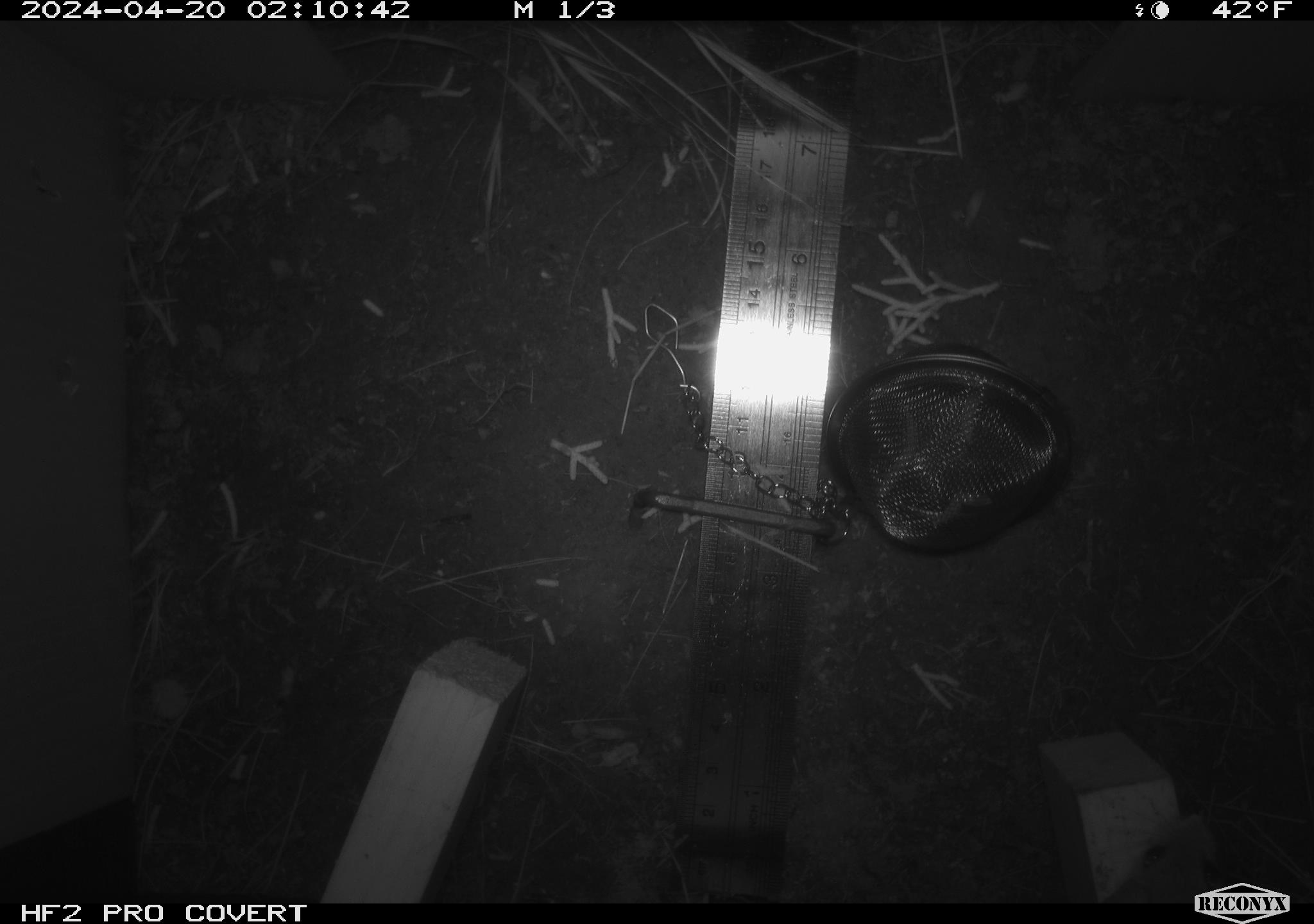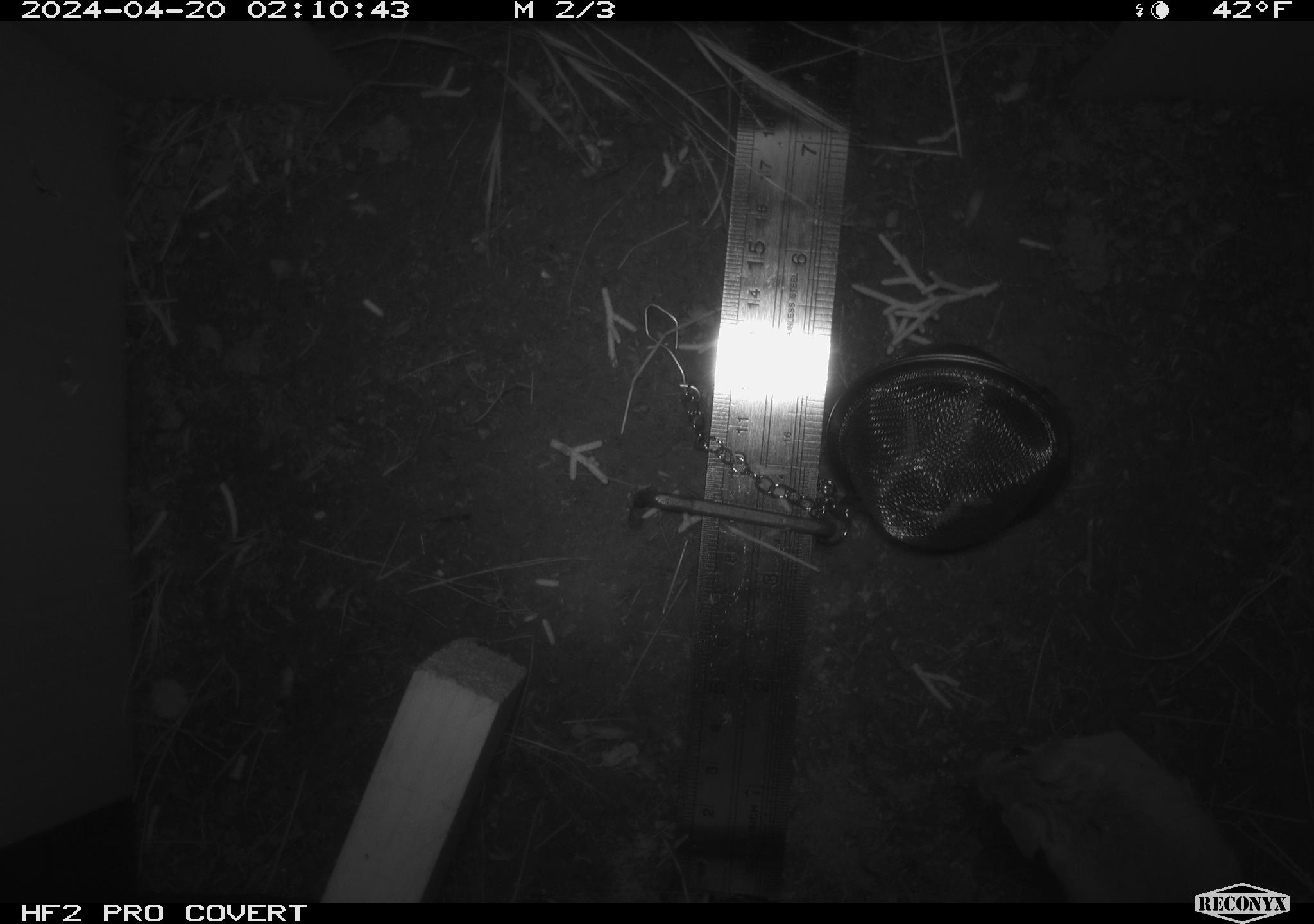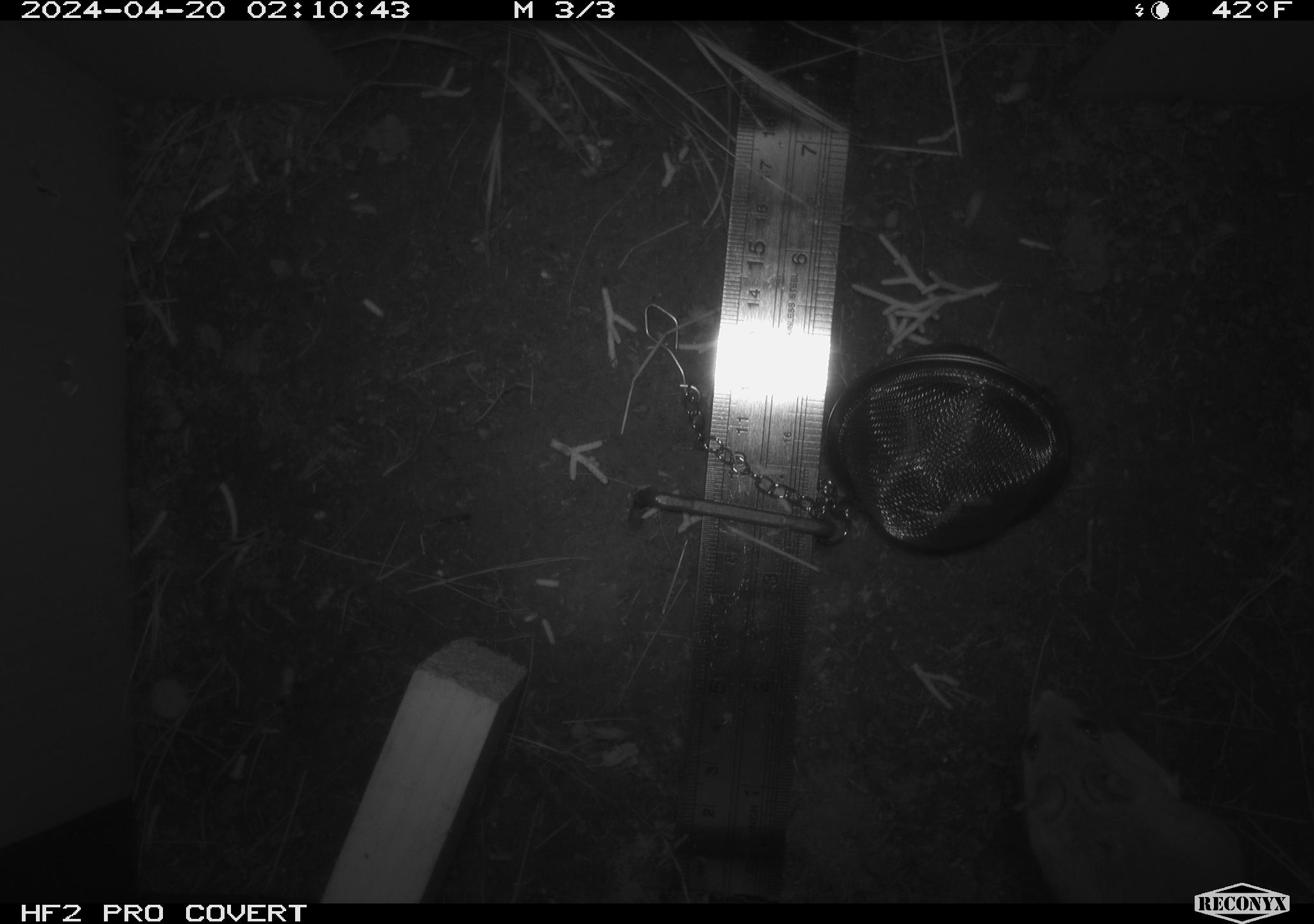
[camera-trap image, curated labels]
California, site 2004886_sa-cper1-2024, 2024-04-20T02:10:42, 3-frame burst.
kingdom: Animalia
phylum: Chordata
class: Mammalia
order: Rodentia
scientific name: Rodentia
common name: rodent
Rodent (Rodentia).